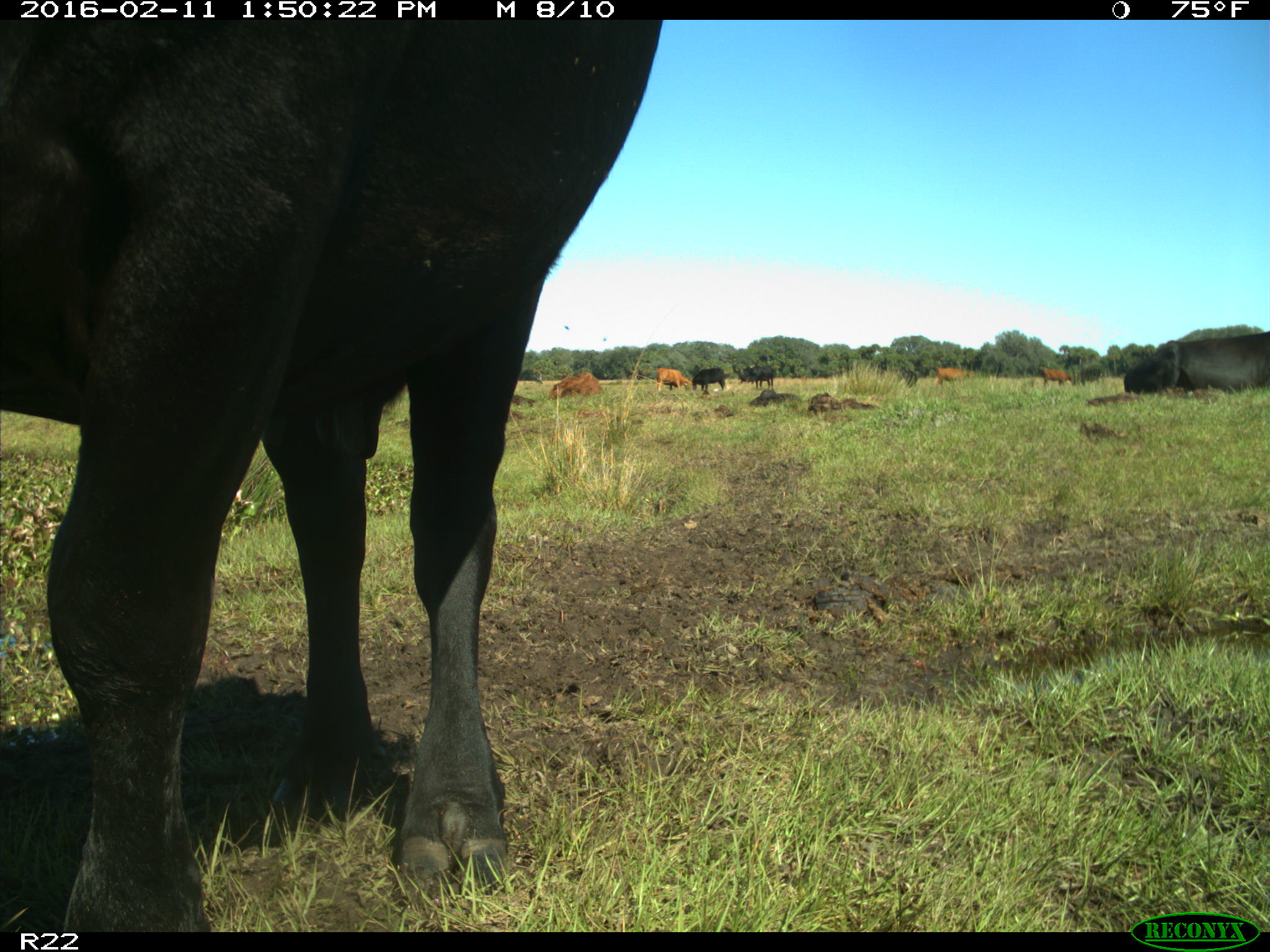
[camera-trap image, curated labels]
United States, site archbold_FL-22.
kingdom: Animalia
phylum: Chordata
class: Mammalia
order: Artiodactyla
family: Bovidae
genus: Bos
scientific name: Bos taurus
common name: domestic cow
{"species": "Bos taurus (domestic cow)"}